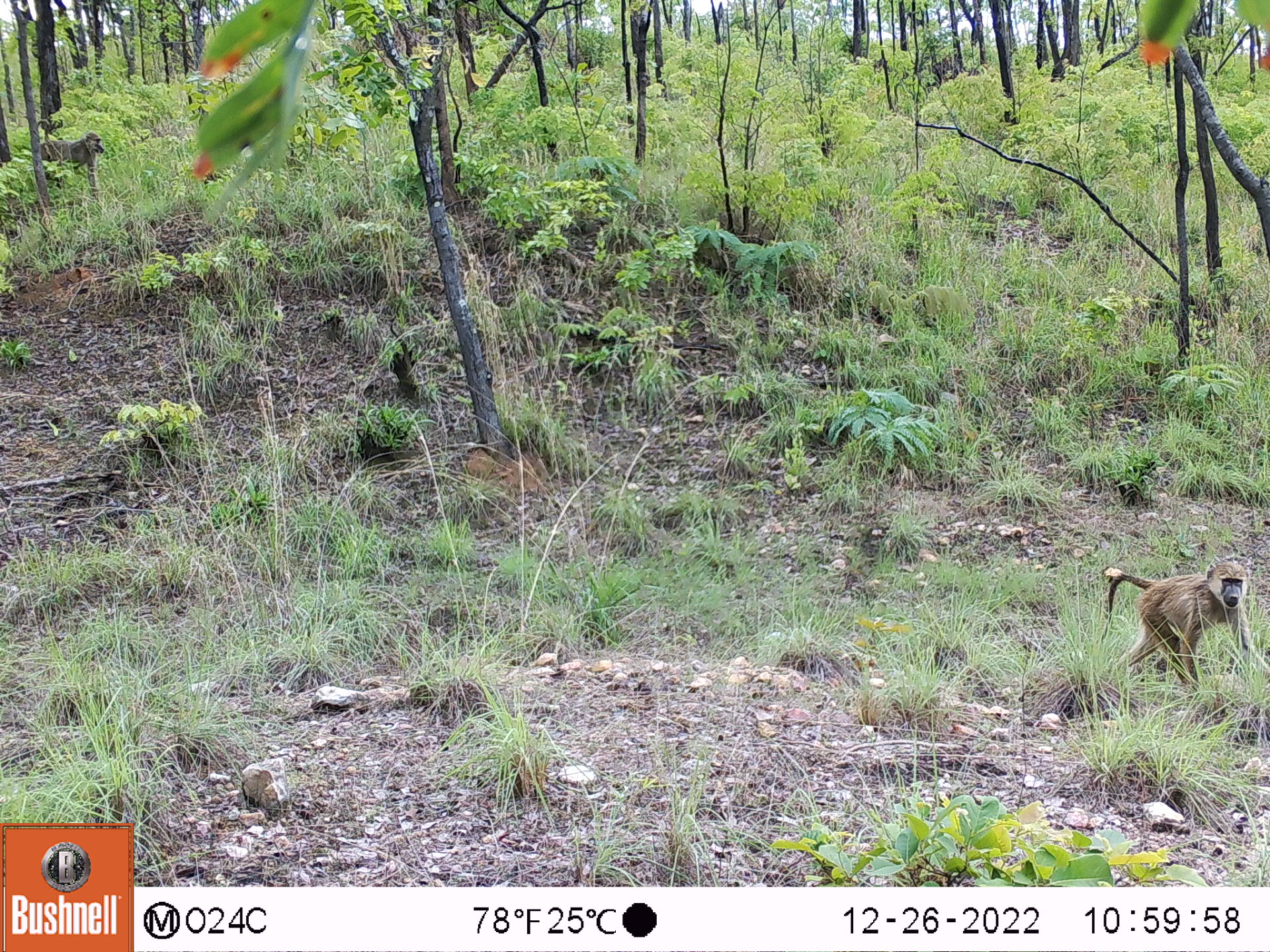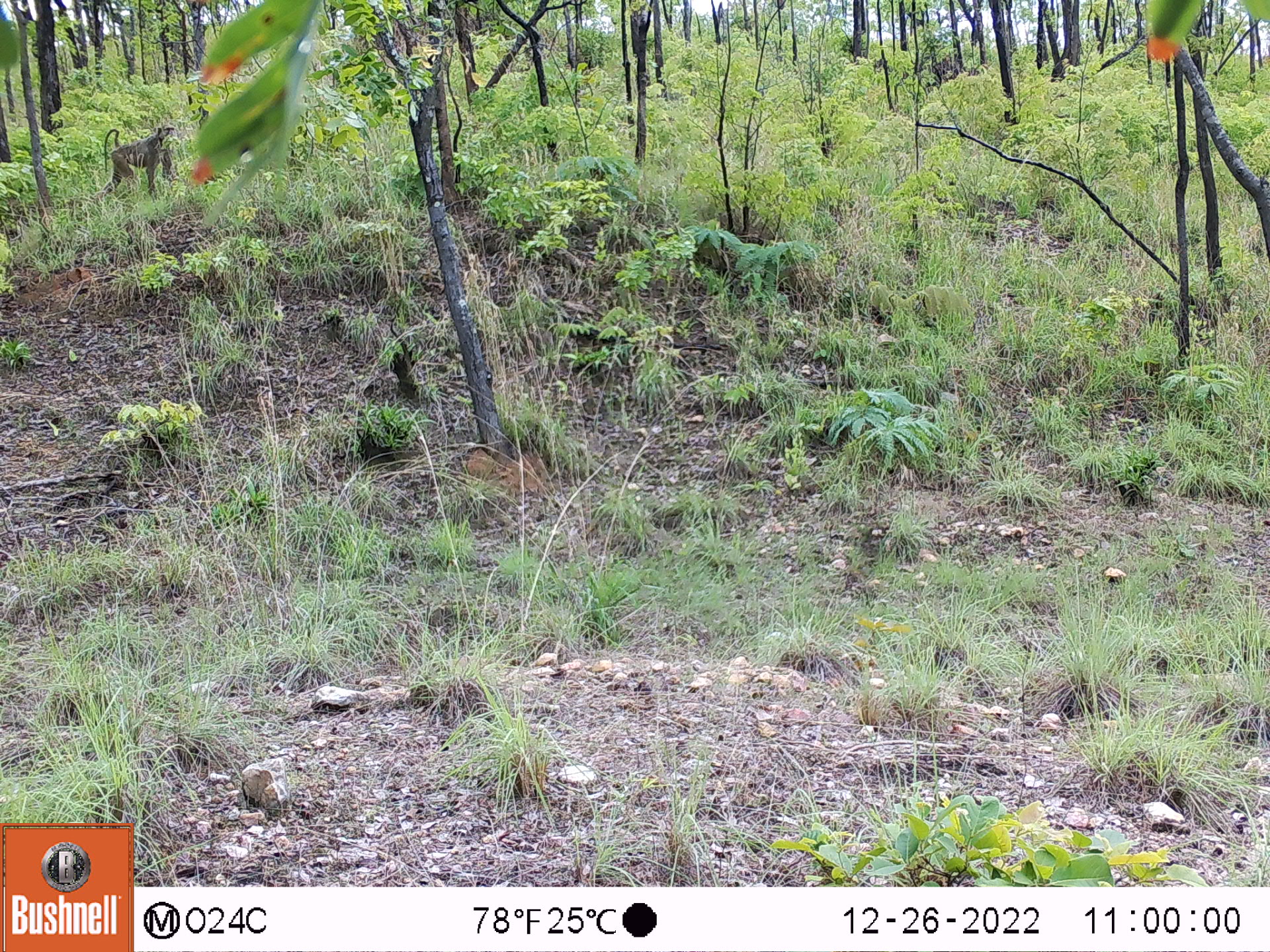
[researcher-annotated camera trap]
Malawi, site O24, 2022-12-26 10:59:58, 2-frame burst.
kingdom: Animalia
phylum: Chordata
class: Mammalia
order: Primates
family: Cercopithecidae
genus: Papio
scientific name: Papio cynocephalus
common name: yellow baboon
Yellow baboon (Papio cynocephalus), count 2.